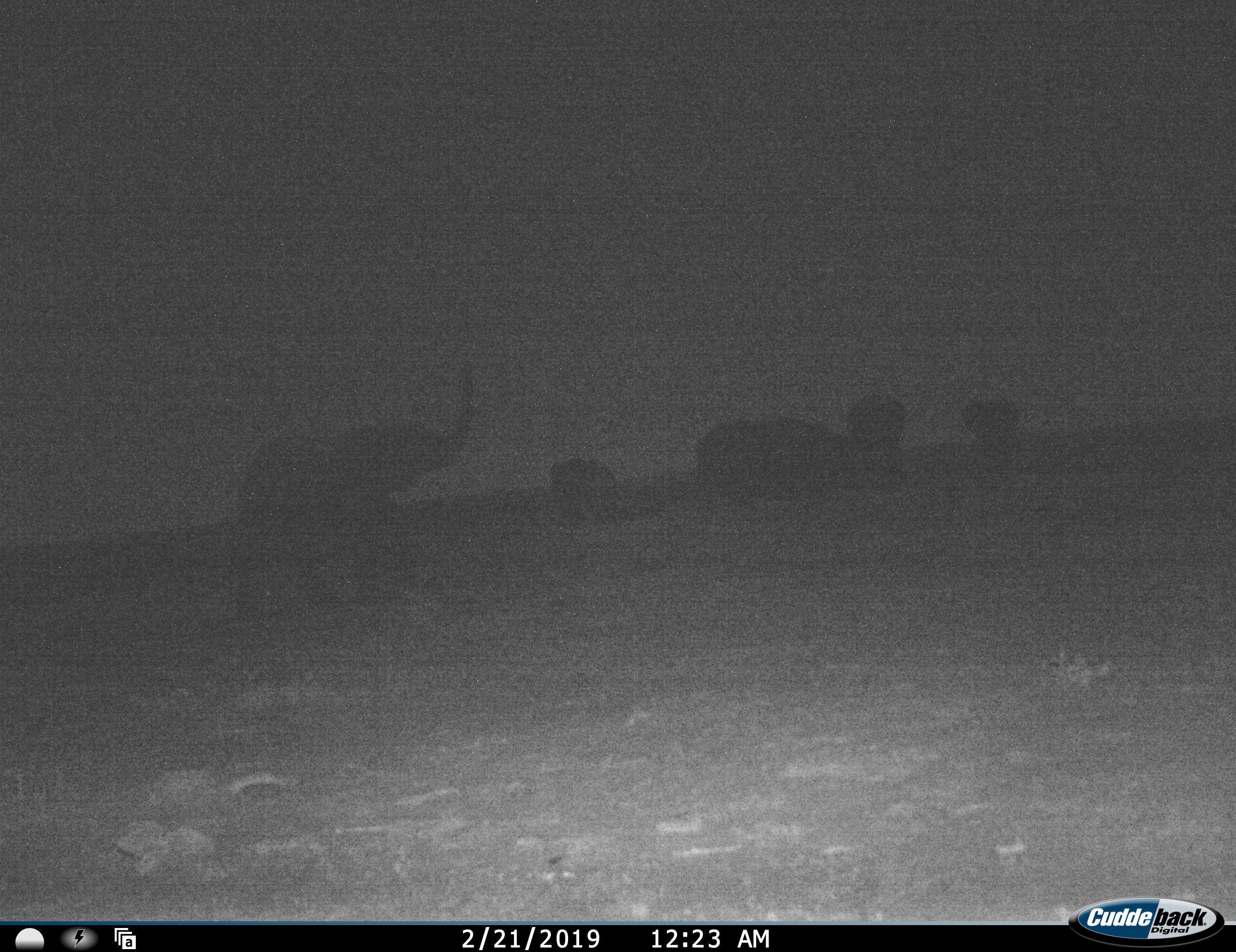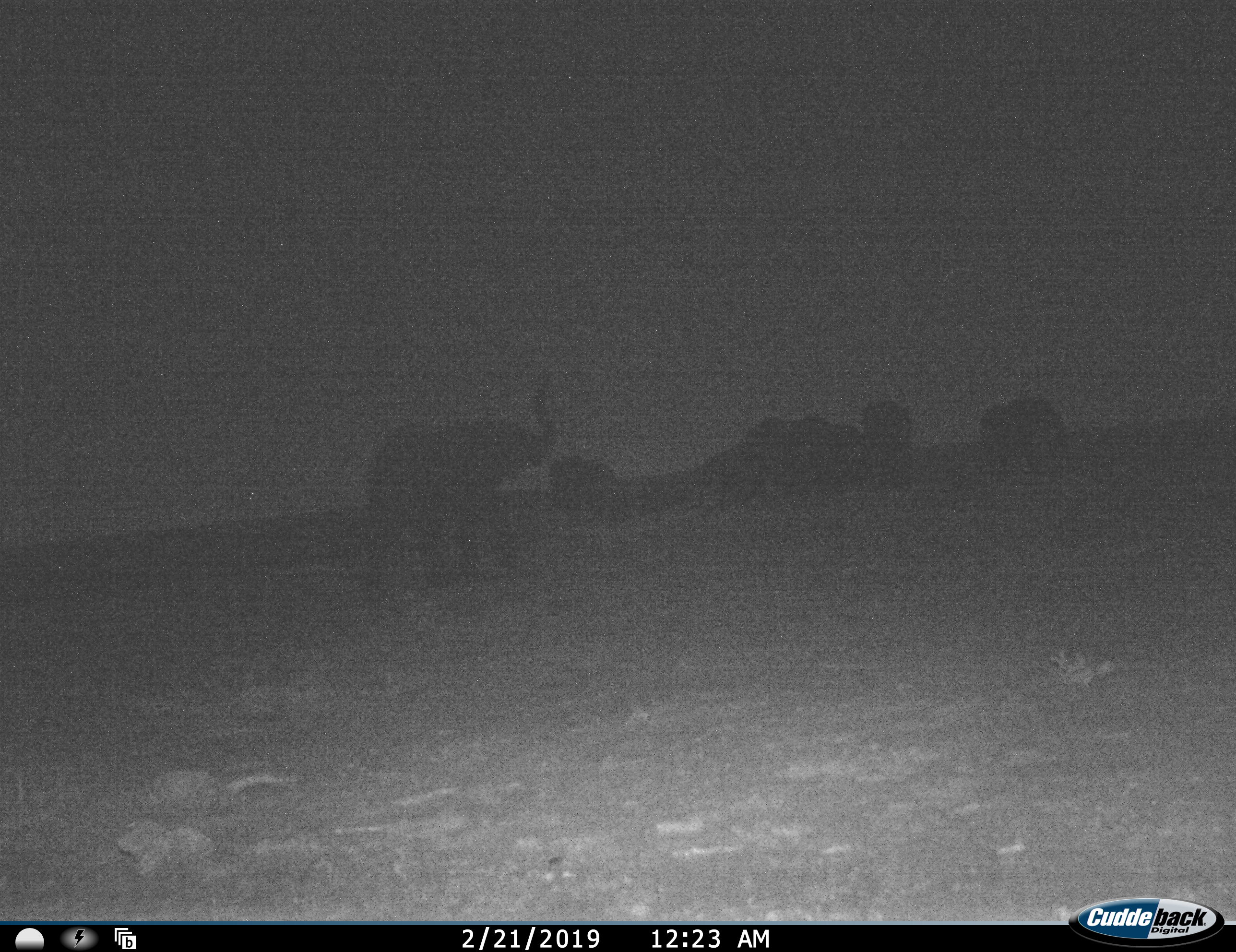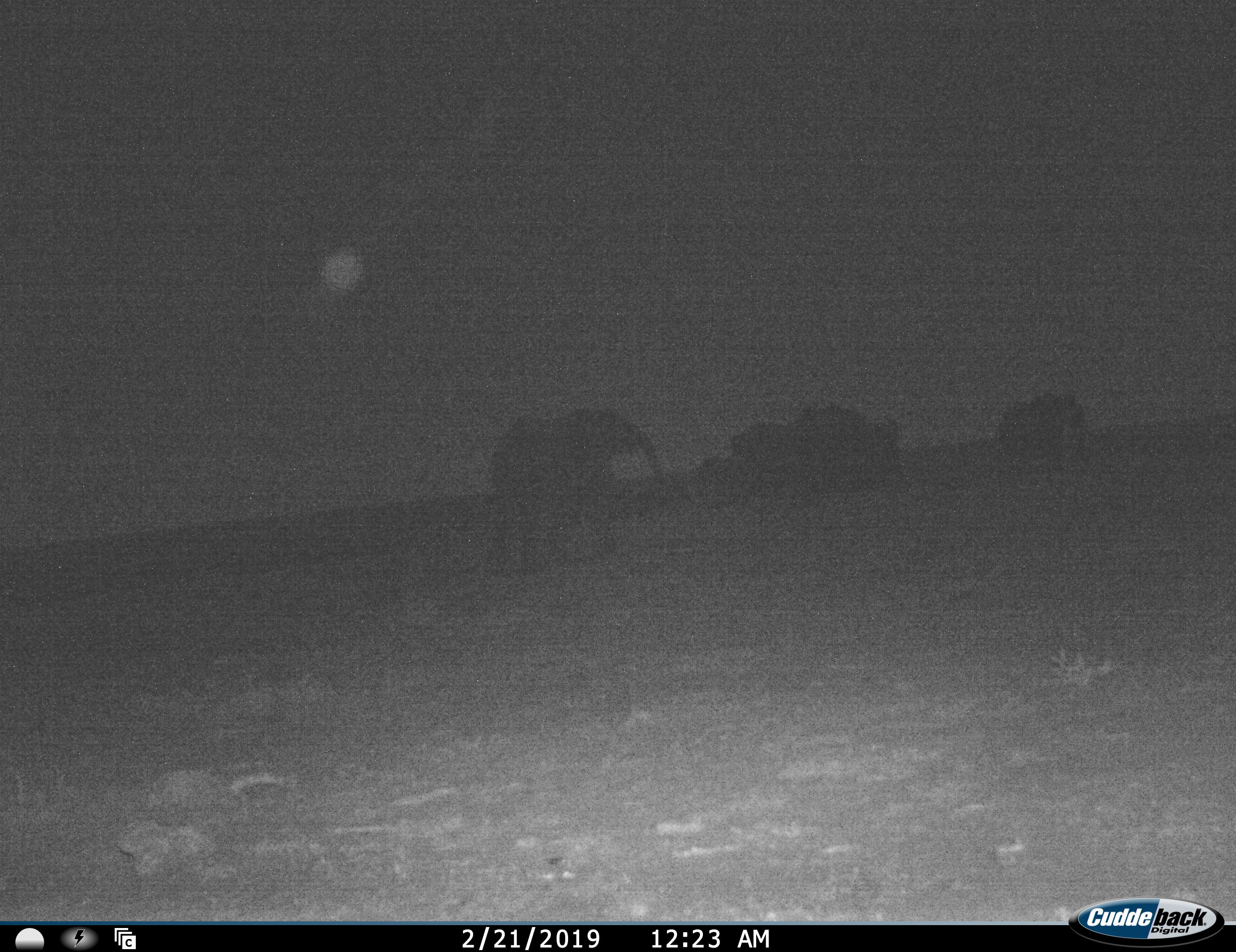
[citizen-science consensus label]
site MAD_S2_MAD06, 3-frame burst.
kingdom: Animalia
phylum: Chordata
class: Mammalia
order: Proboscidea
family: Elephantidae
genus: Loxodonta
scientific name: Loxodonta africana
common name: african bush elephant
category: elephant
Elephant (african bush elephant) (Loxodonta africana), count 6. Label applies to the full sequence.